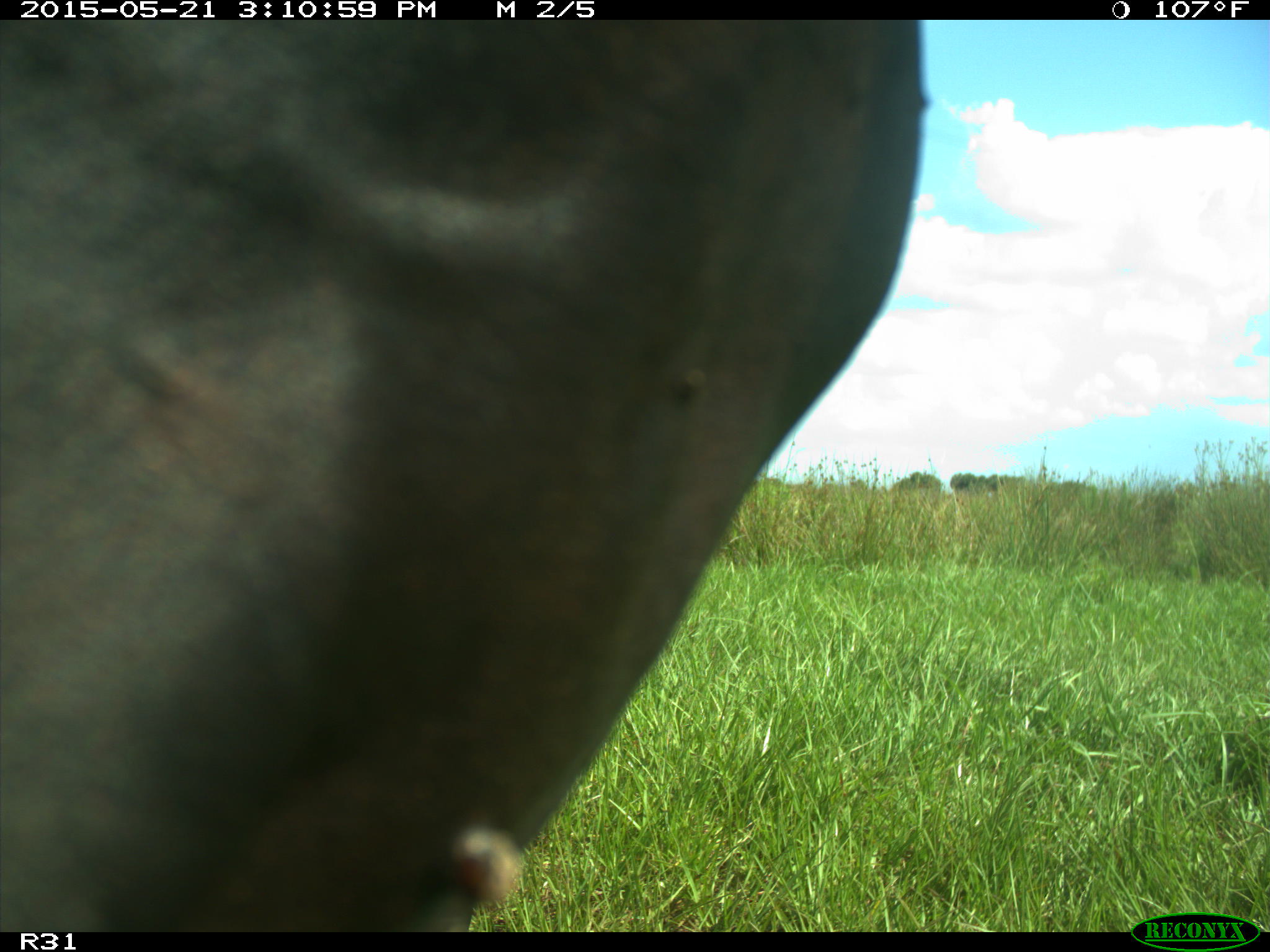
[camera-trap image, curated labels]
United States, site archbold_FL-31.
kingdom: Animalia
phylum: Chordata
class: Mammalia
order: Artiodactyla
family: Bovidae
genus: Bos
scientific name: Bos taurus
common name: domestic cow